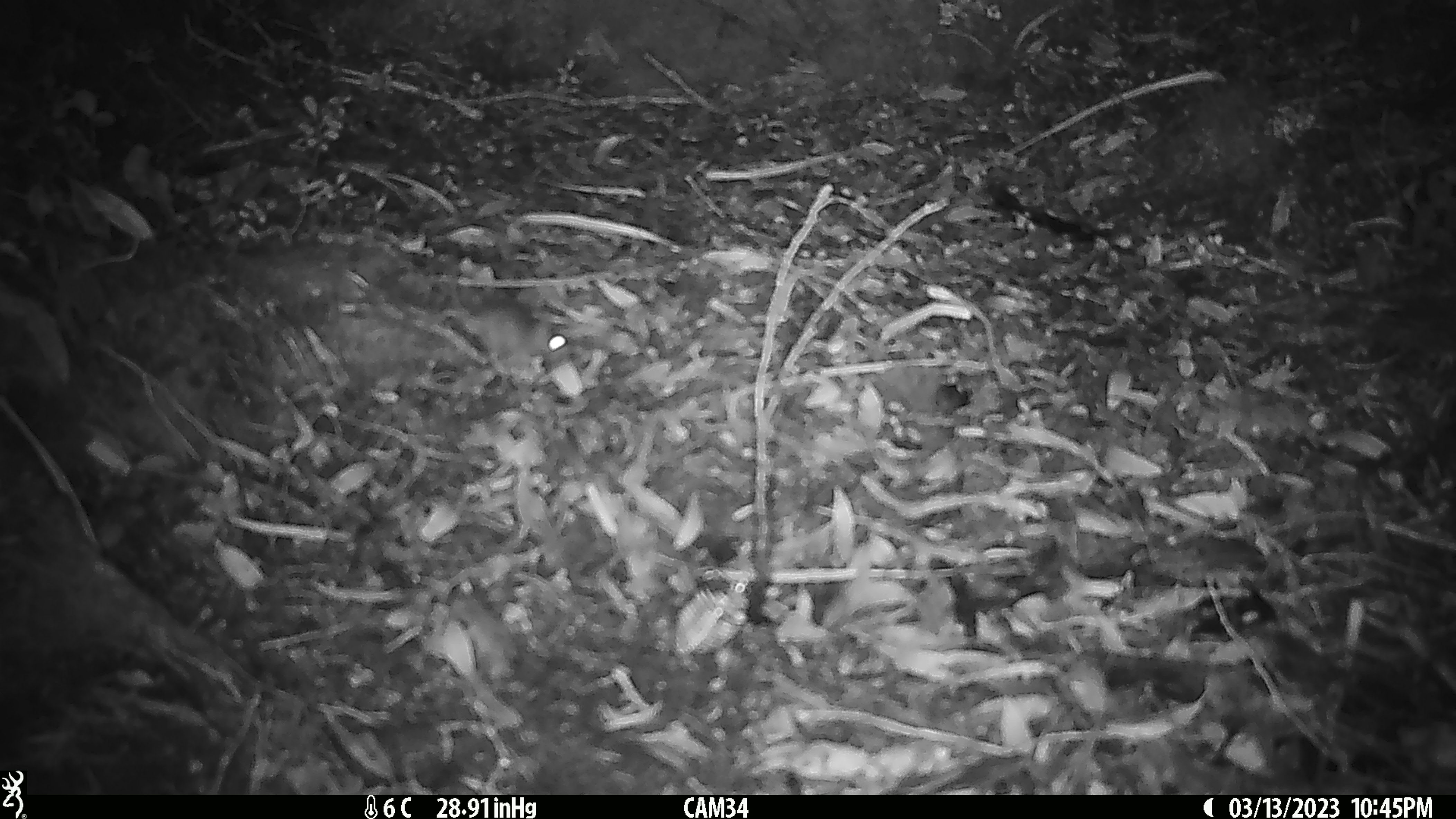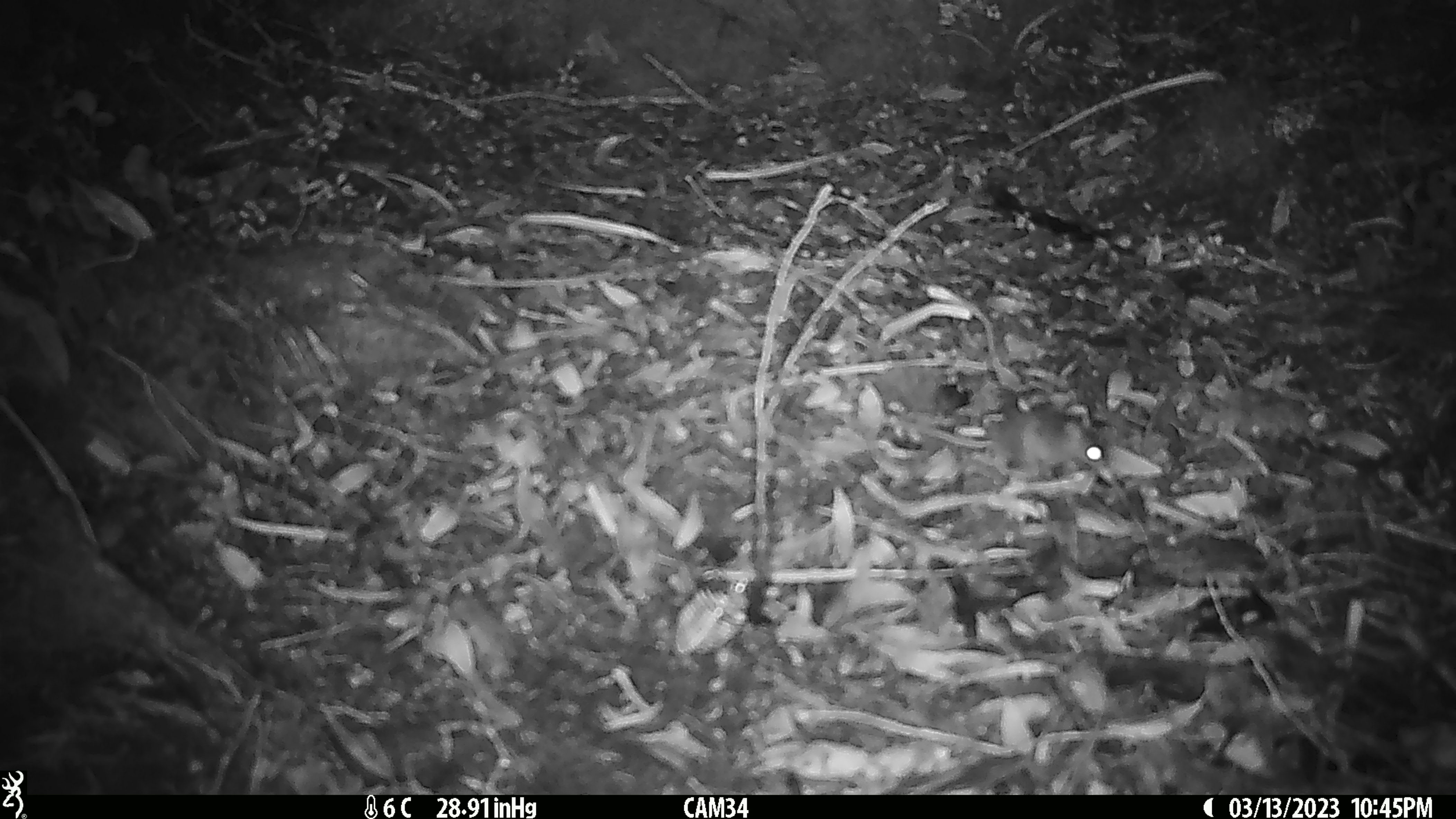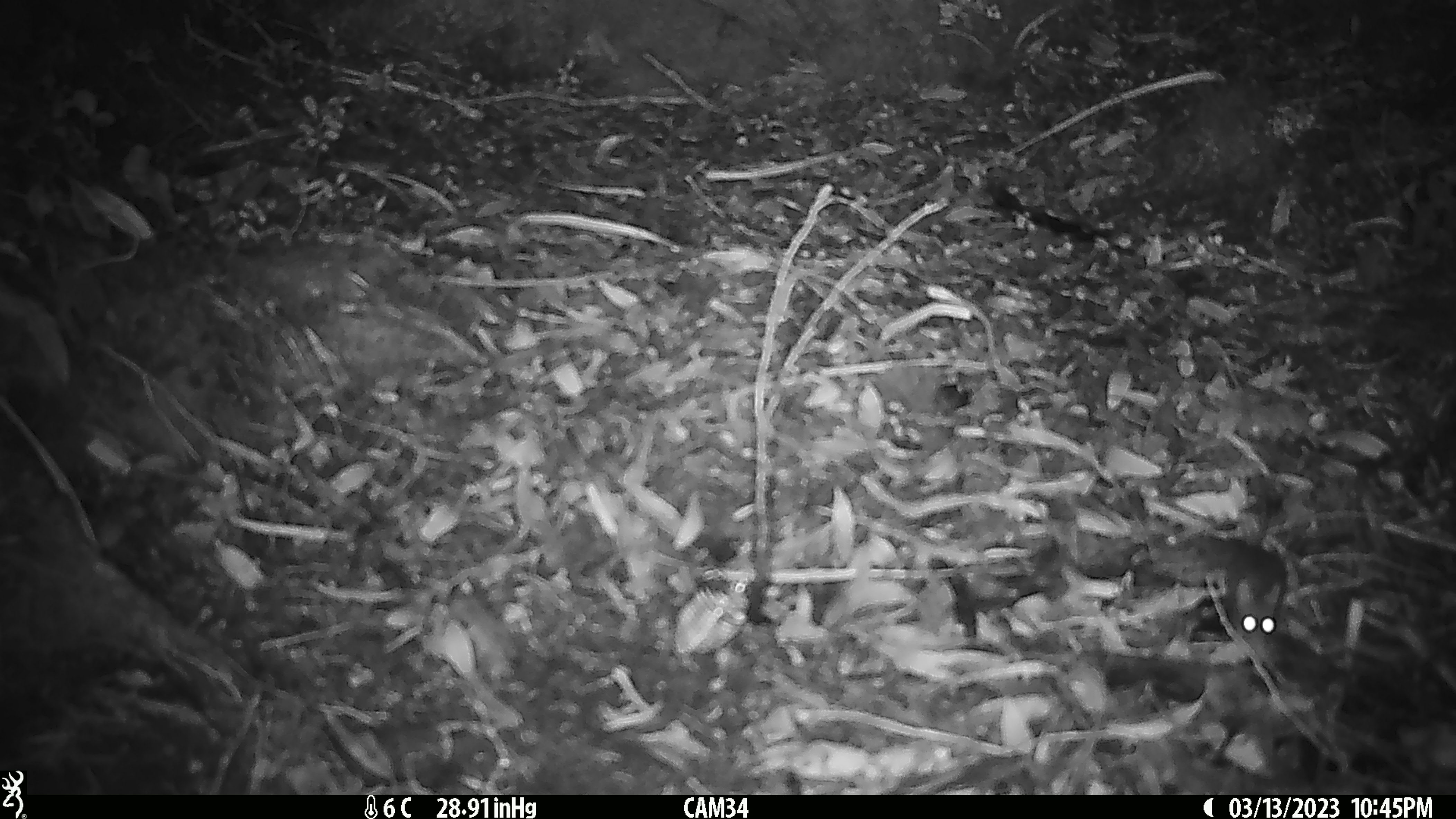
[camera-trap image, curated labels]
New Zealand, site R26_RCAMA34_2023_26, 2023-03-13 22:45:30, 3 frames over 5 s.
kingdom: Animalia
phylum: Chordata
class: Mammalia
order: Rodentia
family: Muridae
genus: Mus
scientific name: Mus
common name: mouse